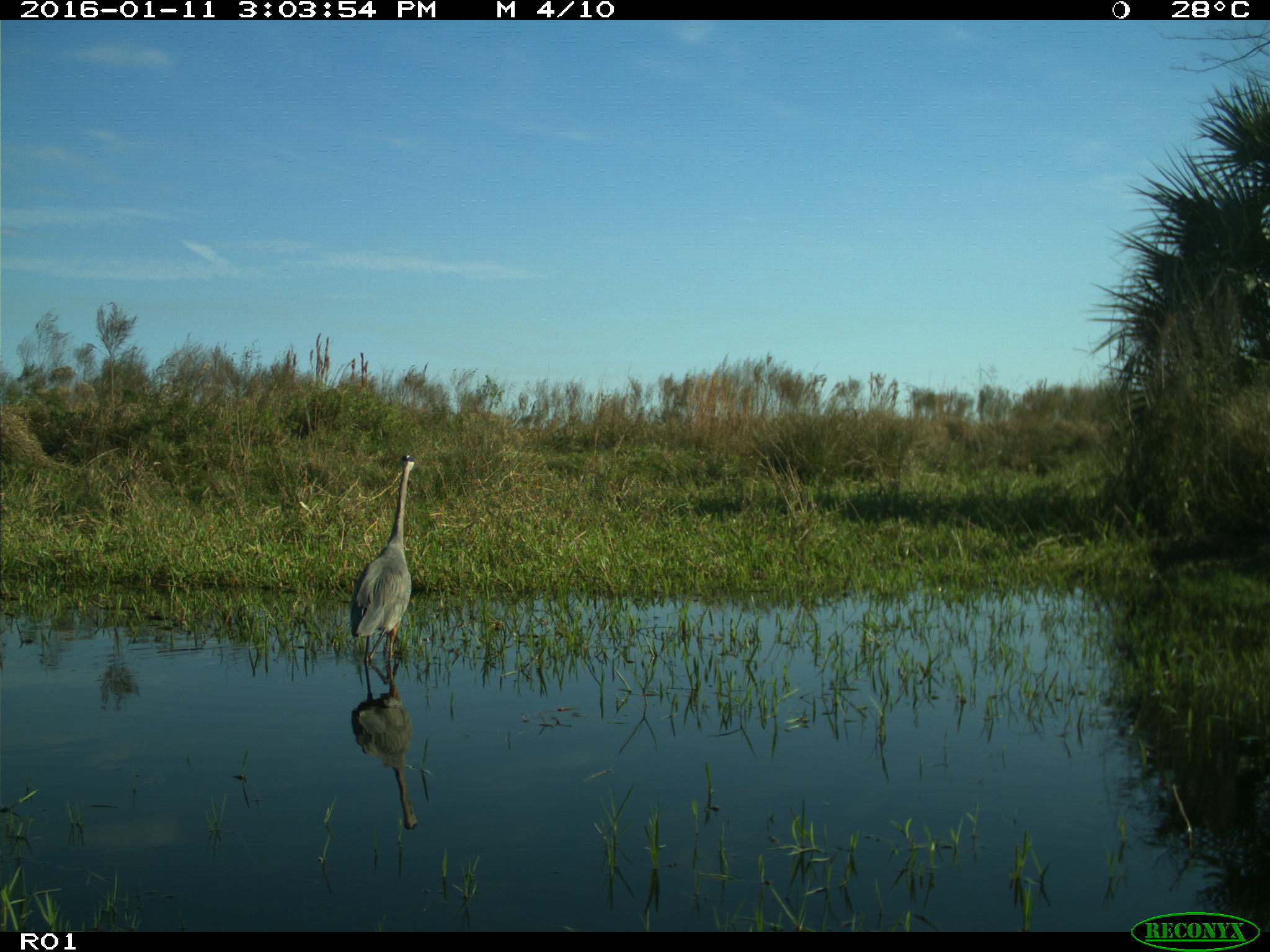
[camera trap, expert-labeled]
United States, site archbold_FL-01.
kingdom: Animalia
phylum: Chordata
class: Aves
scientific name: Aves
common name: birds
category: unidentified bird